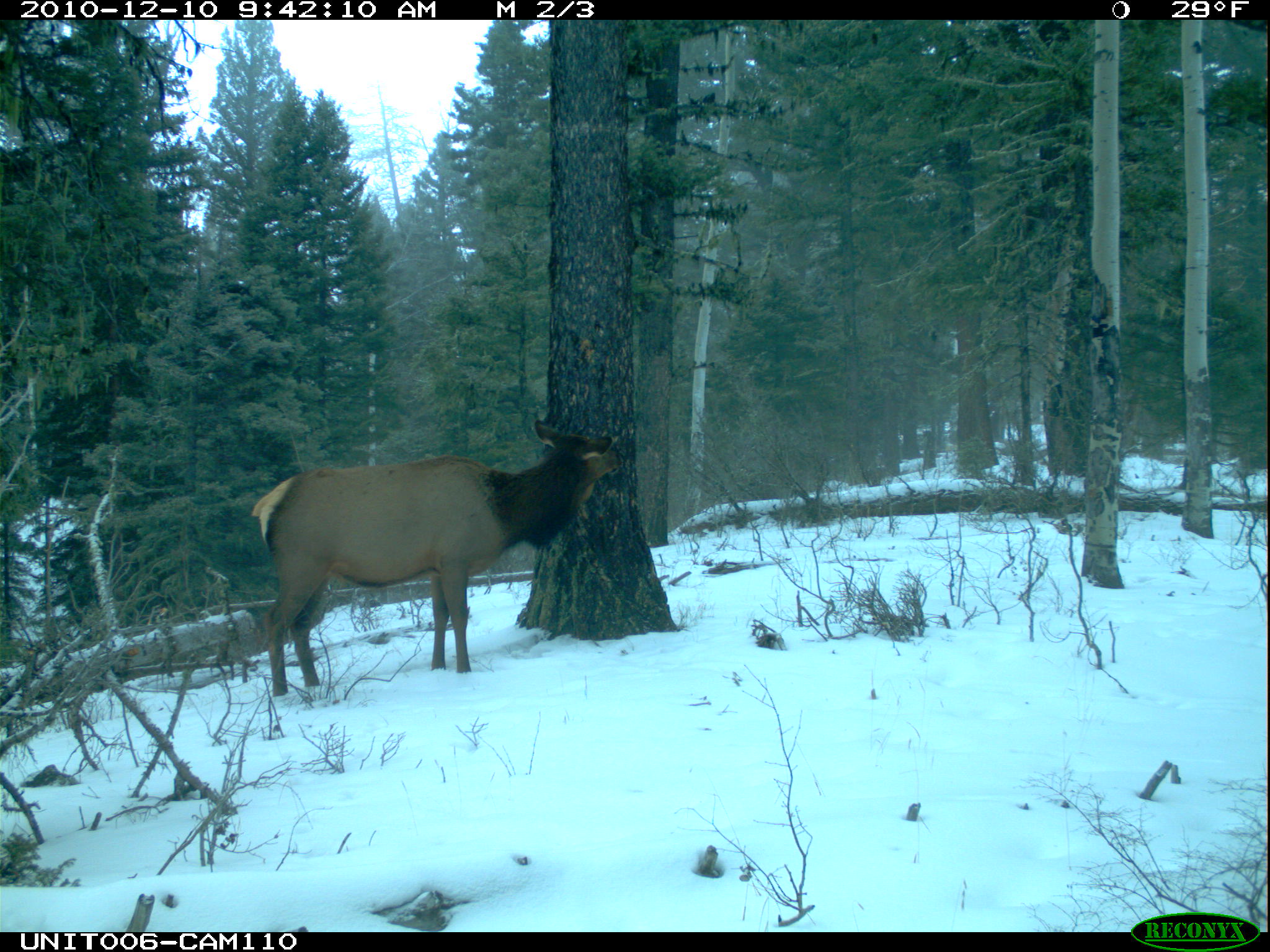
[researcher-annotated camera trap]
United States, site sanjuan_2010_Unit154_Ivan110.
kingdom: Animalia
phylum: Chordata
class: Mammalia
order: Artiodactyla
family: Cervidae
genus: Cervus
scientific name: Cervus elaphus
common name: red deer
Cervus elaphus (red deer).